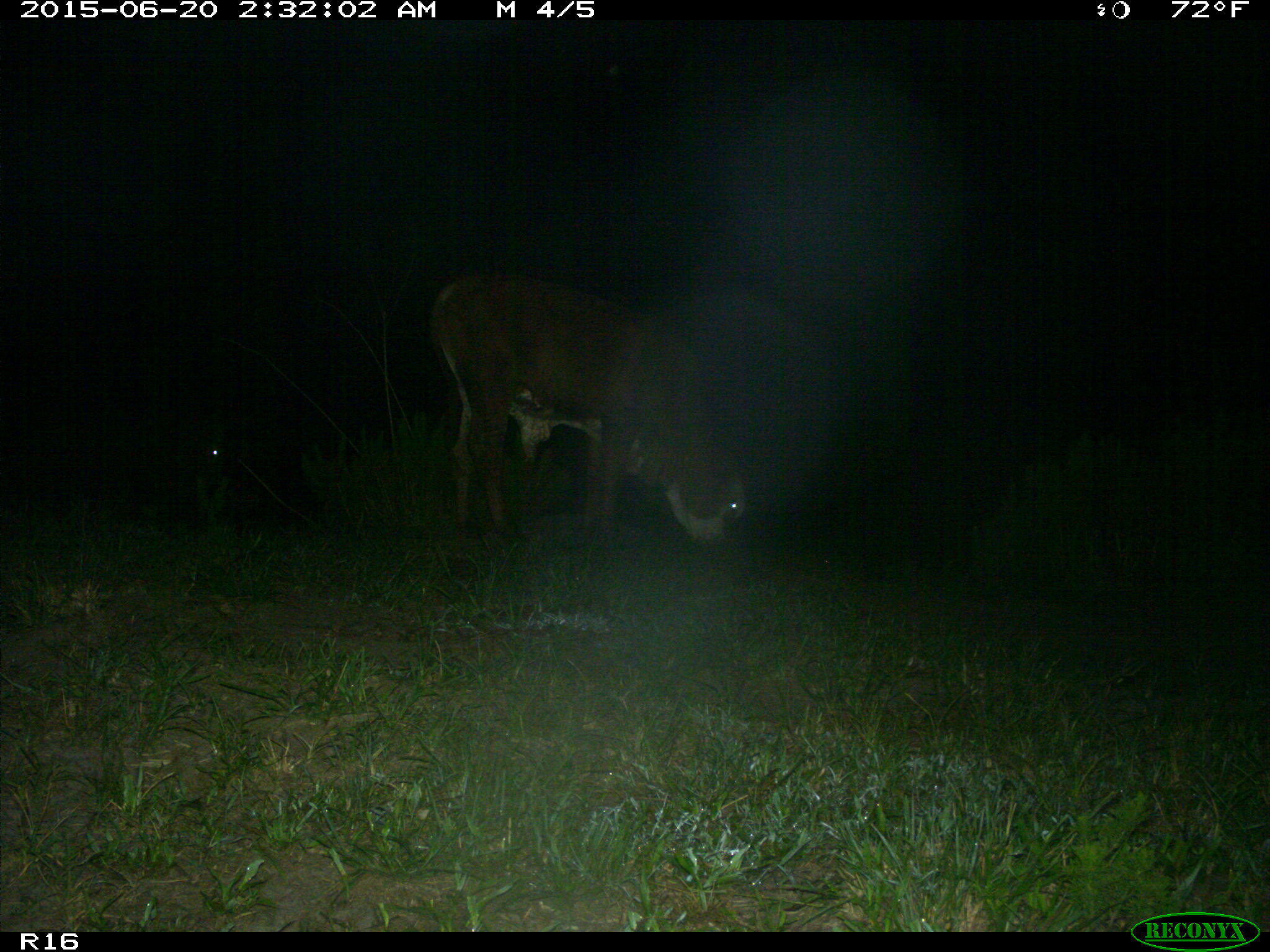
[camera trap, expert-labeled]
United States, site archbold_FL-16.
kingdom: Animalia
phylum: Chordata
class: Mammalia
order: Artiodactyla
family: Bovidae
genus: Bos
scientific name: Bos taurus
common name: domestic cow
Bos taurus (domestic cow).